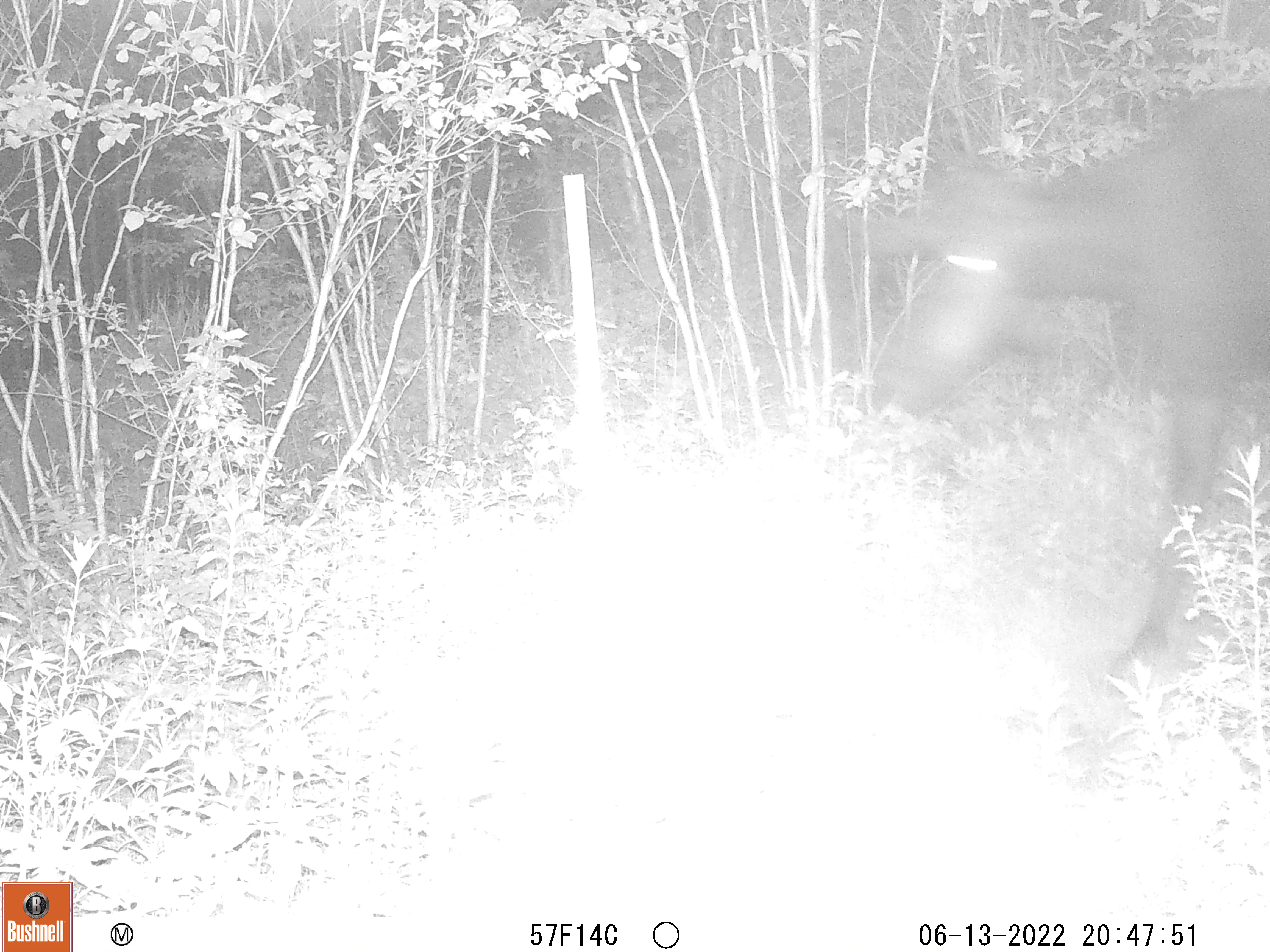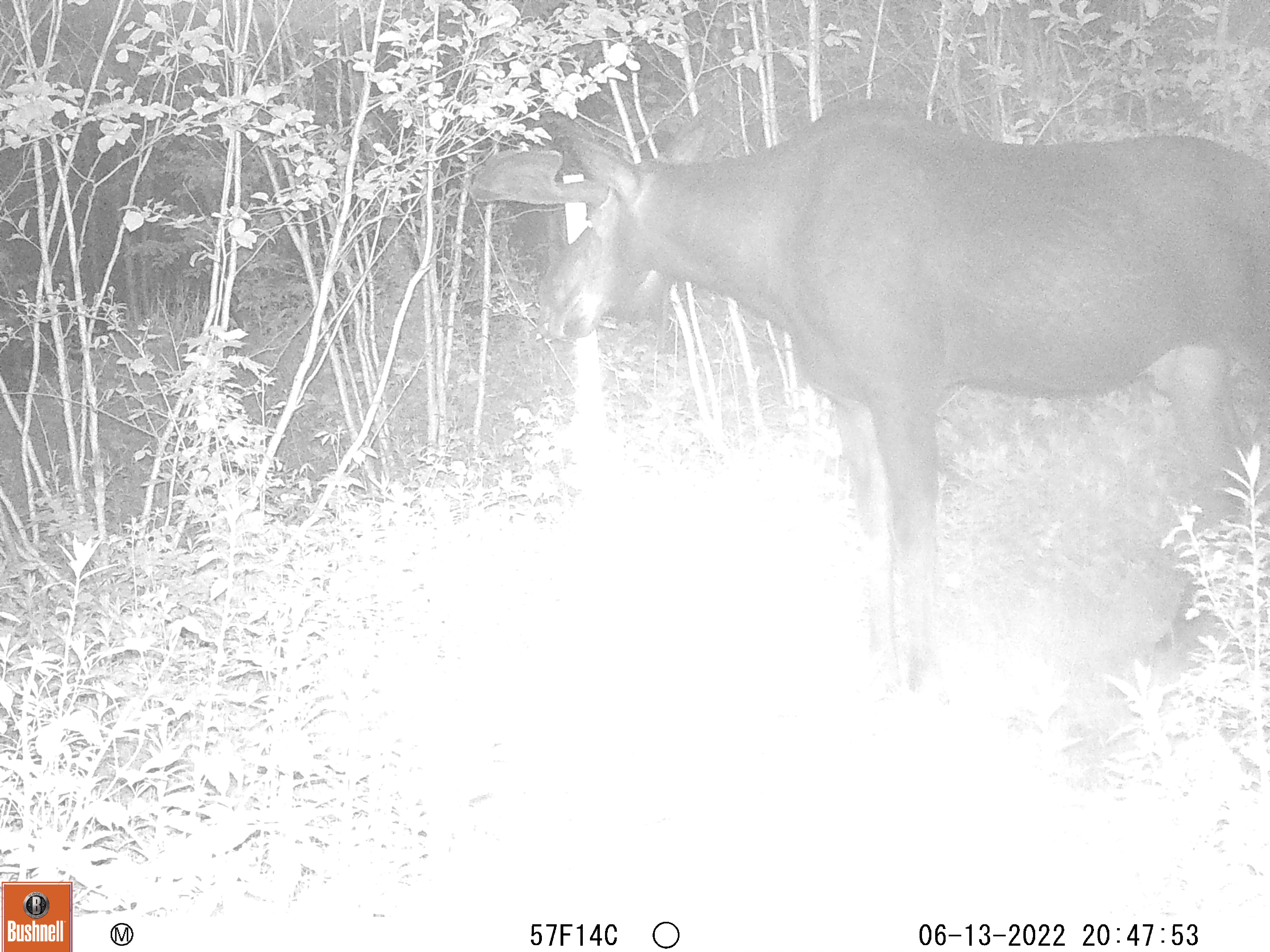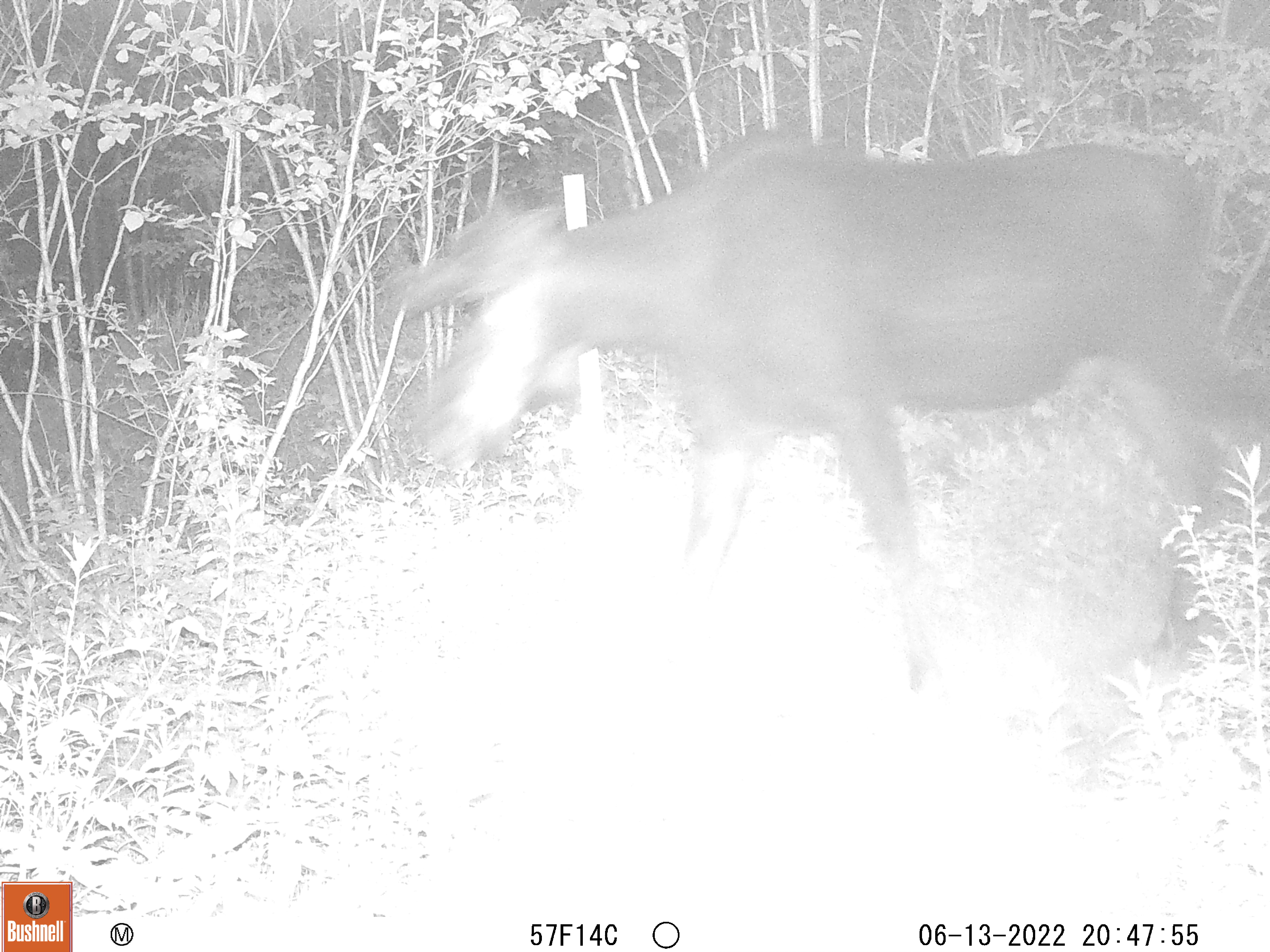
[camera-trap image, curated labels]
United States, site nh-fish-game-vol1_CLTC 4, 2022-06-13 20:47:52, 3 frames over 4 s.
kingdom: Animalia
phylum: Chordata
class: Mammalia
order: Artiodactyla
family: Cervidae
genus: Alces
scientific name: Alces alces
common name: moose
Moose (Alces alces).